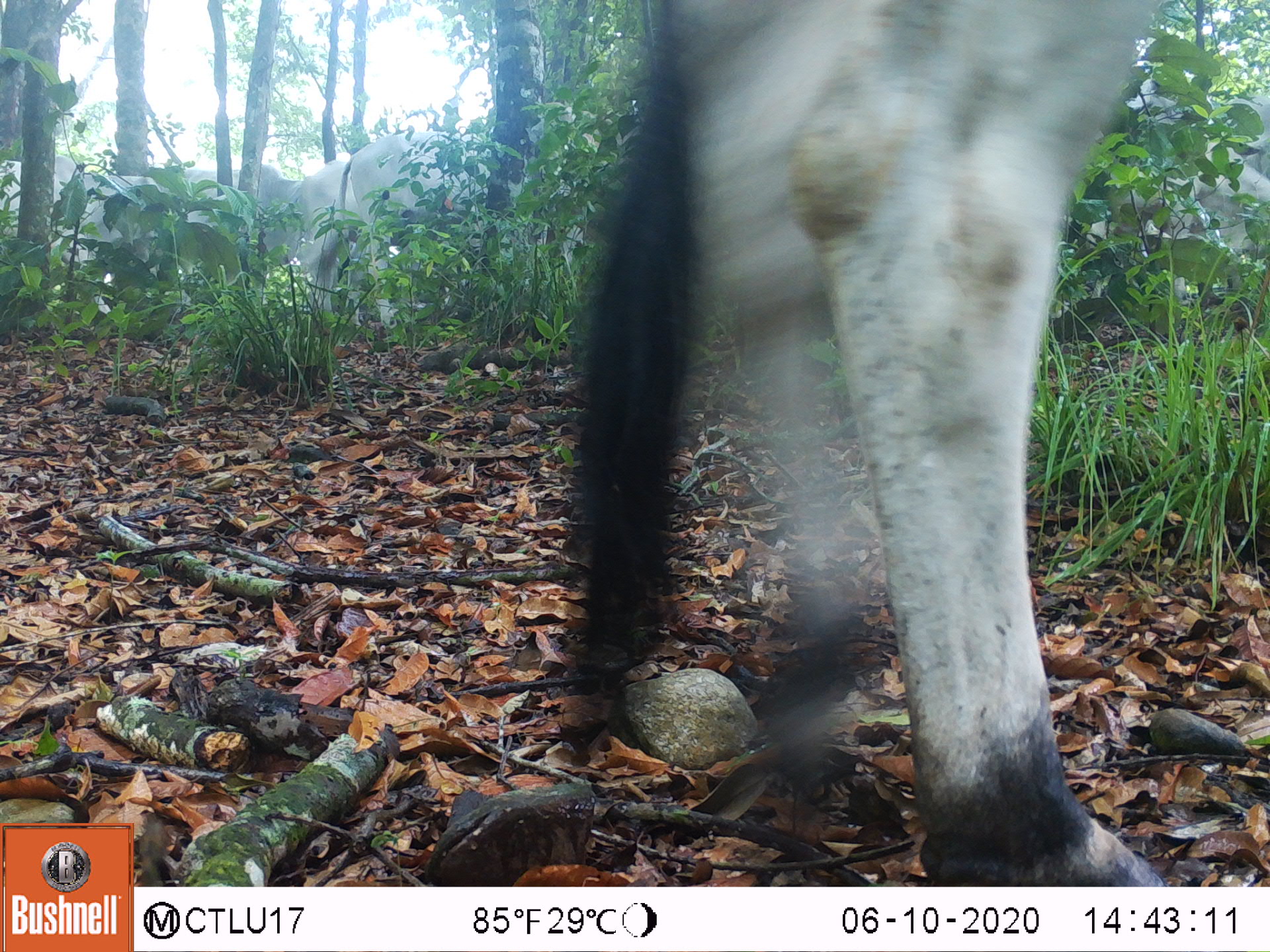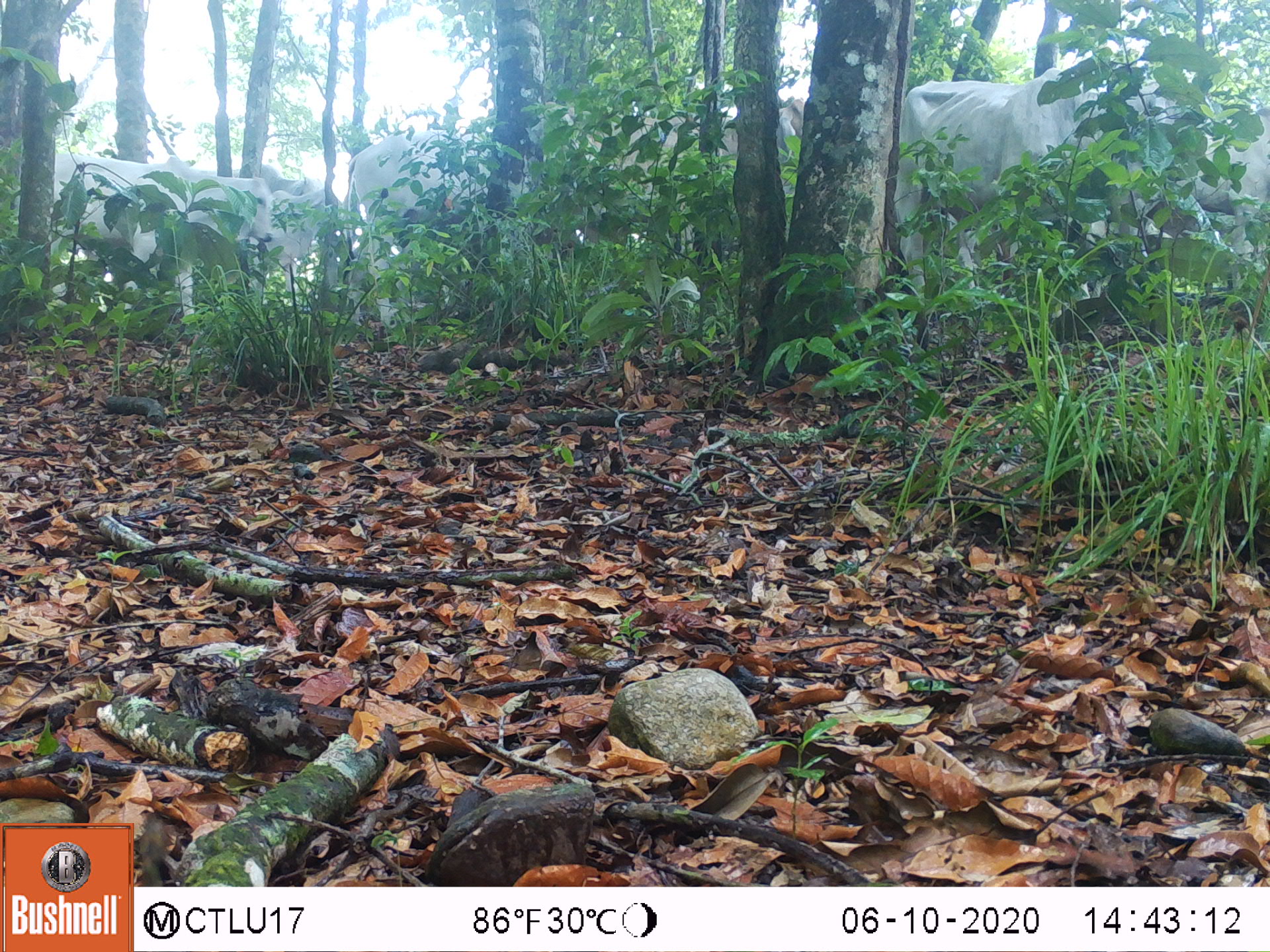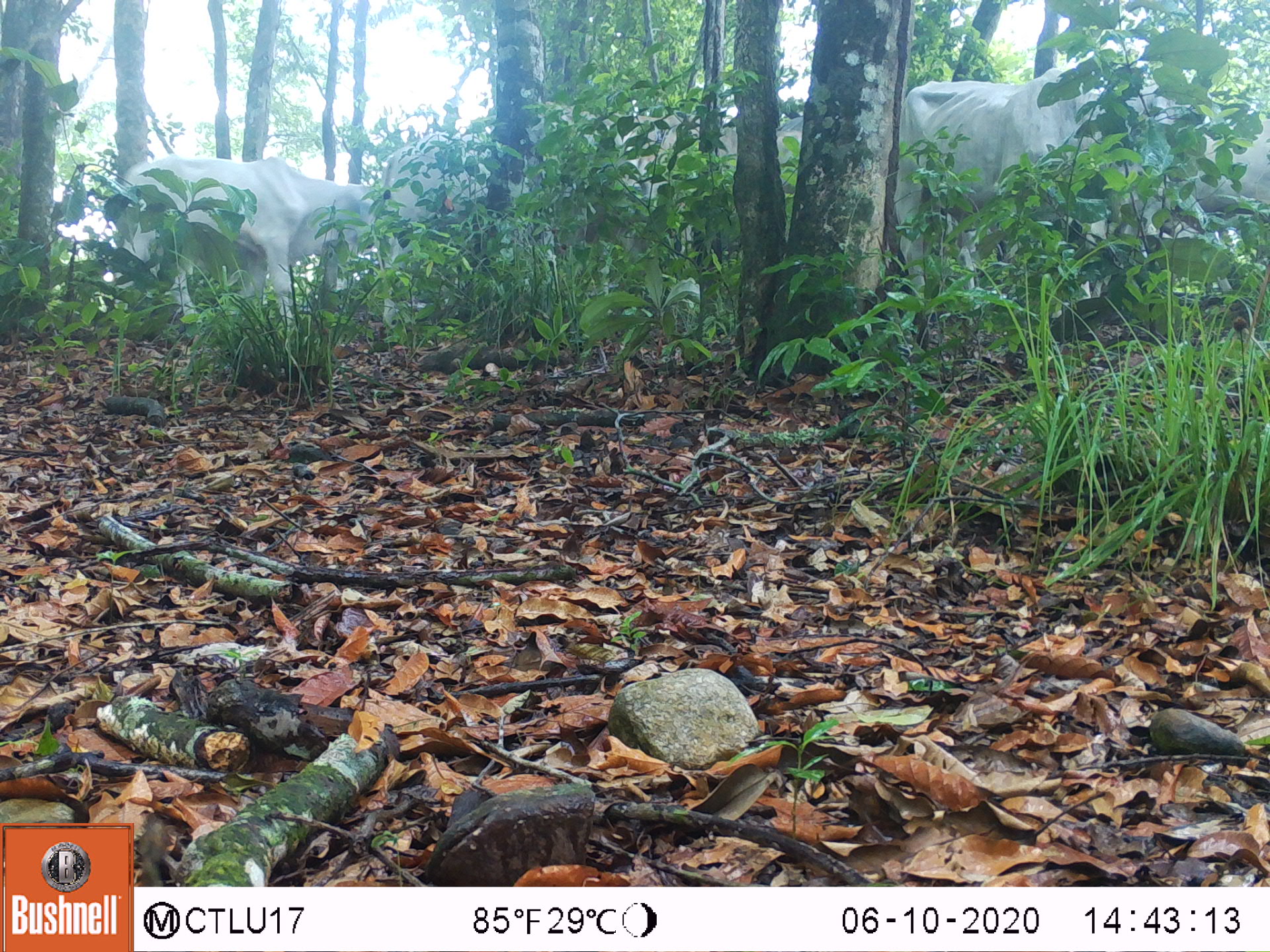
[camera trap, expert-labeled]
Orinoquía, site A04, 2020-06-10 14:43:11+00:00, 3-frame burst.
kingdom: Animalia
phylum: Chordata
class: Mammalia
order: Artiodactyla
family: Bovidae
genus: Bos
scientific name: Bos taurus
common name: cow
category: cattle